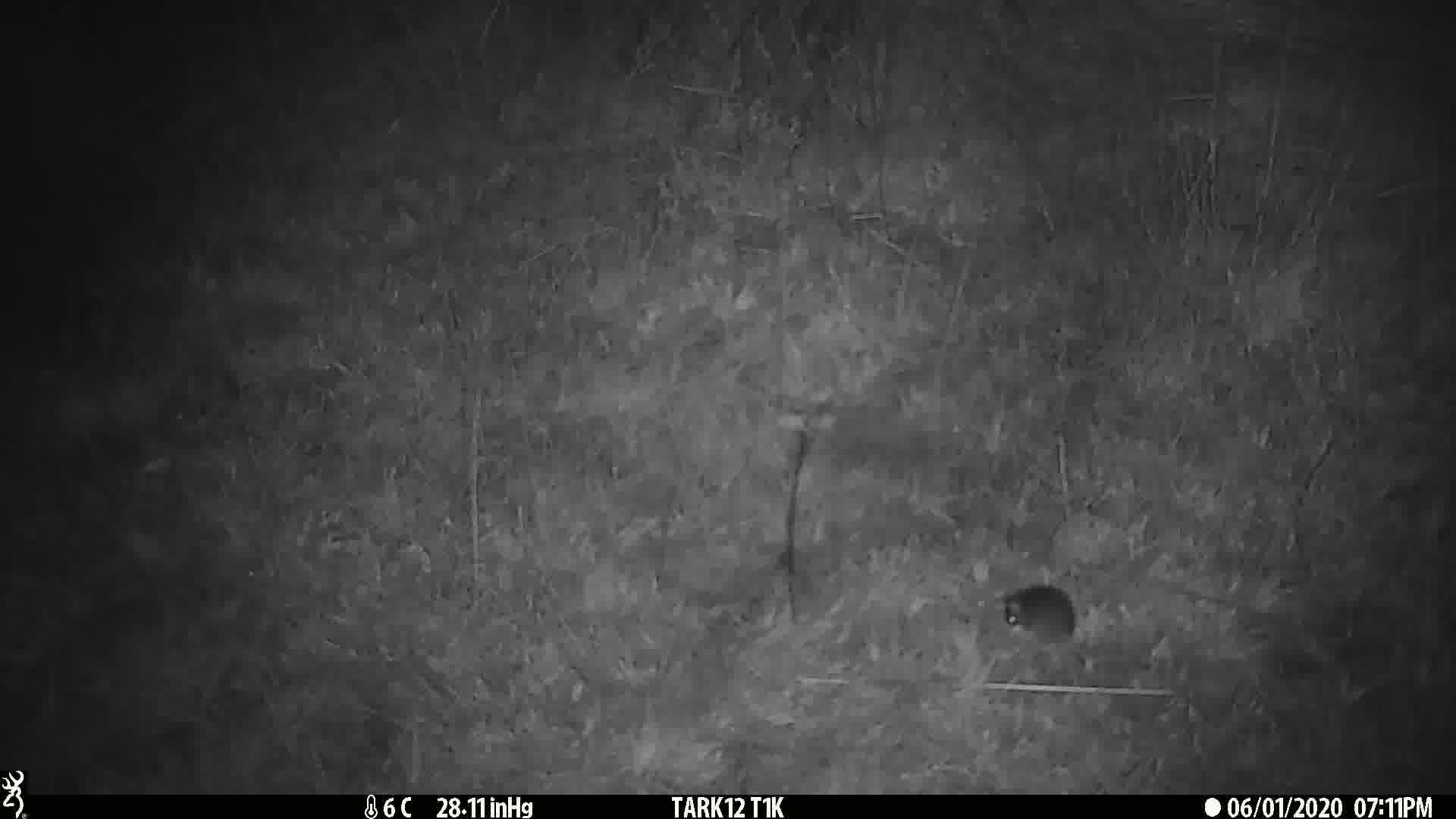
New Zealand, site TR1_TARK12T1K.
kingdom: Animalia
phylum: Chordata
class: Mammalia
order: Rodentia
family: Muridae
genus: Mus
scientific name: Mus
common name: mouse